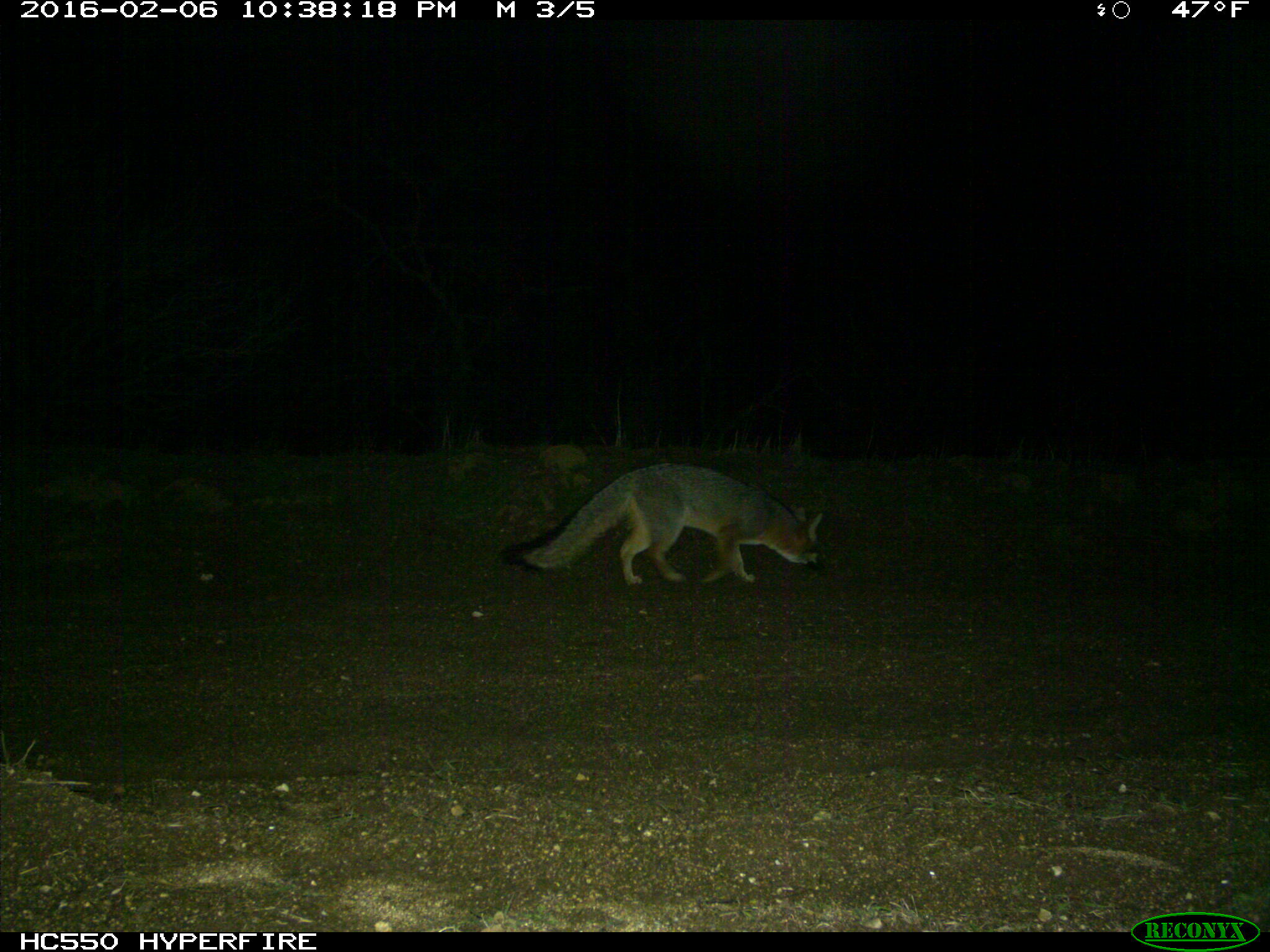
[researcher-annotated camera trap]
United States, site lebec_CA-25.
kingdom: Animalia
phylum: Chordata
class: Mammalia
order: Carnivora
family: Canidae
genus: Urocyon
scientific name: Urocyon cinereoargenteus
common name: gray fox